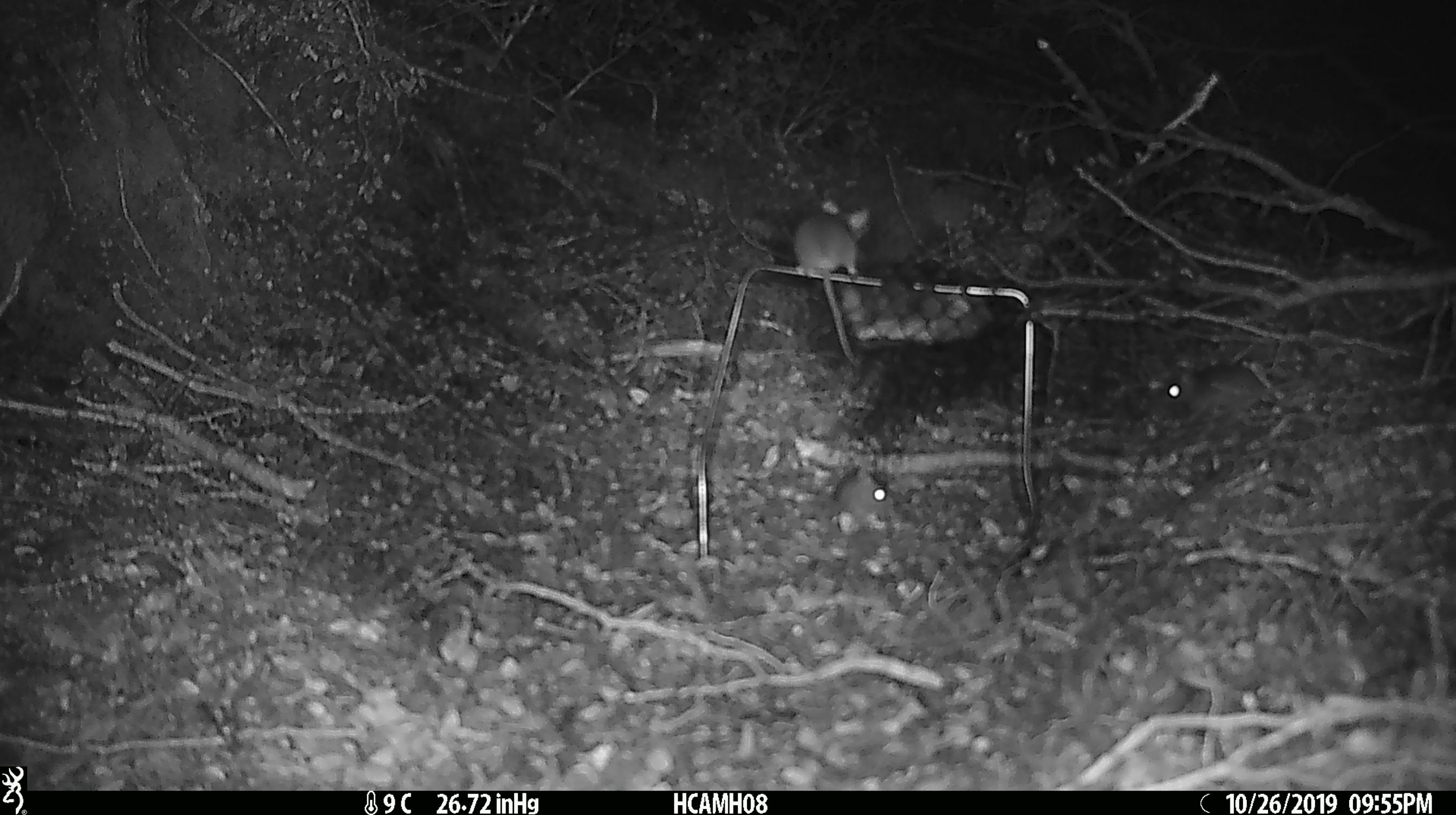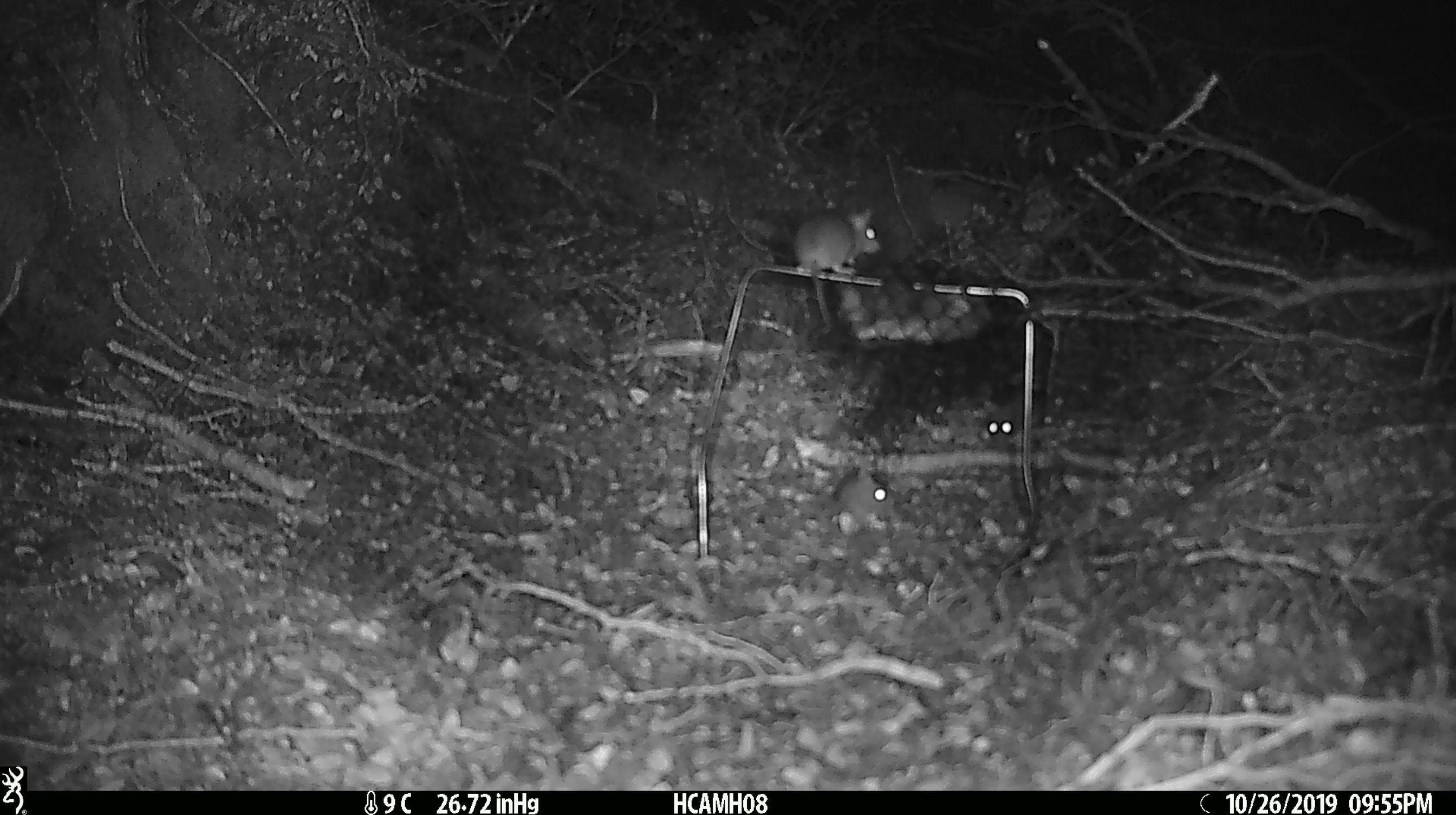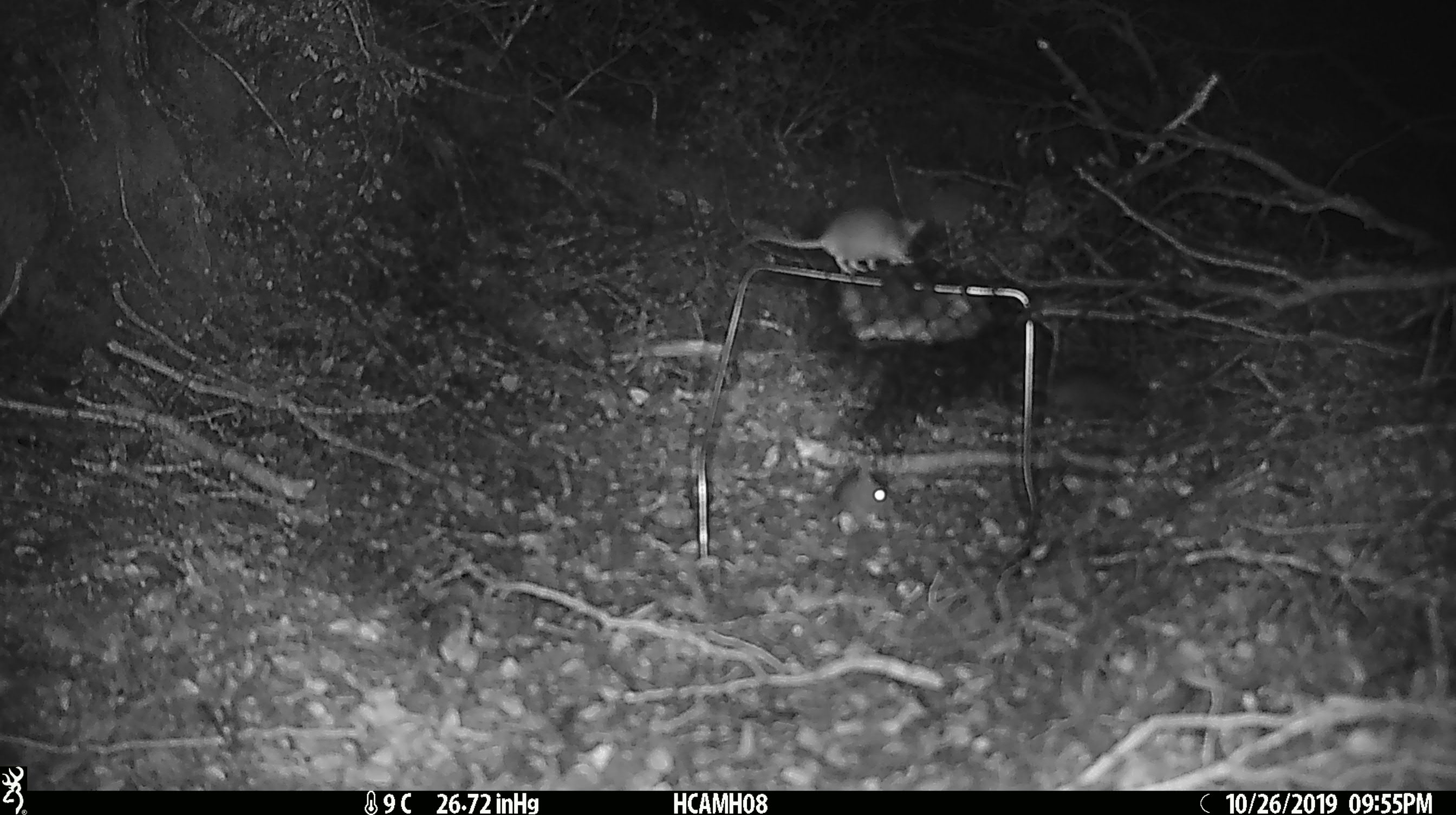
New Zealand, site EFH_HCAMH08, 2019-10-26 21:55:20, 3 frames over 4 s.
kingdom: Animalia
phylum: Chordata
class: Mammalia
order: Rodentia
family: Muridae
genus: Mus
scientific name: Mus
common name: mouse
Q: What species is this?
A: Mouse (Mus).